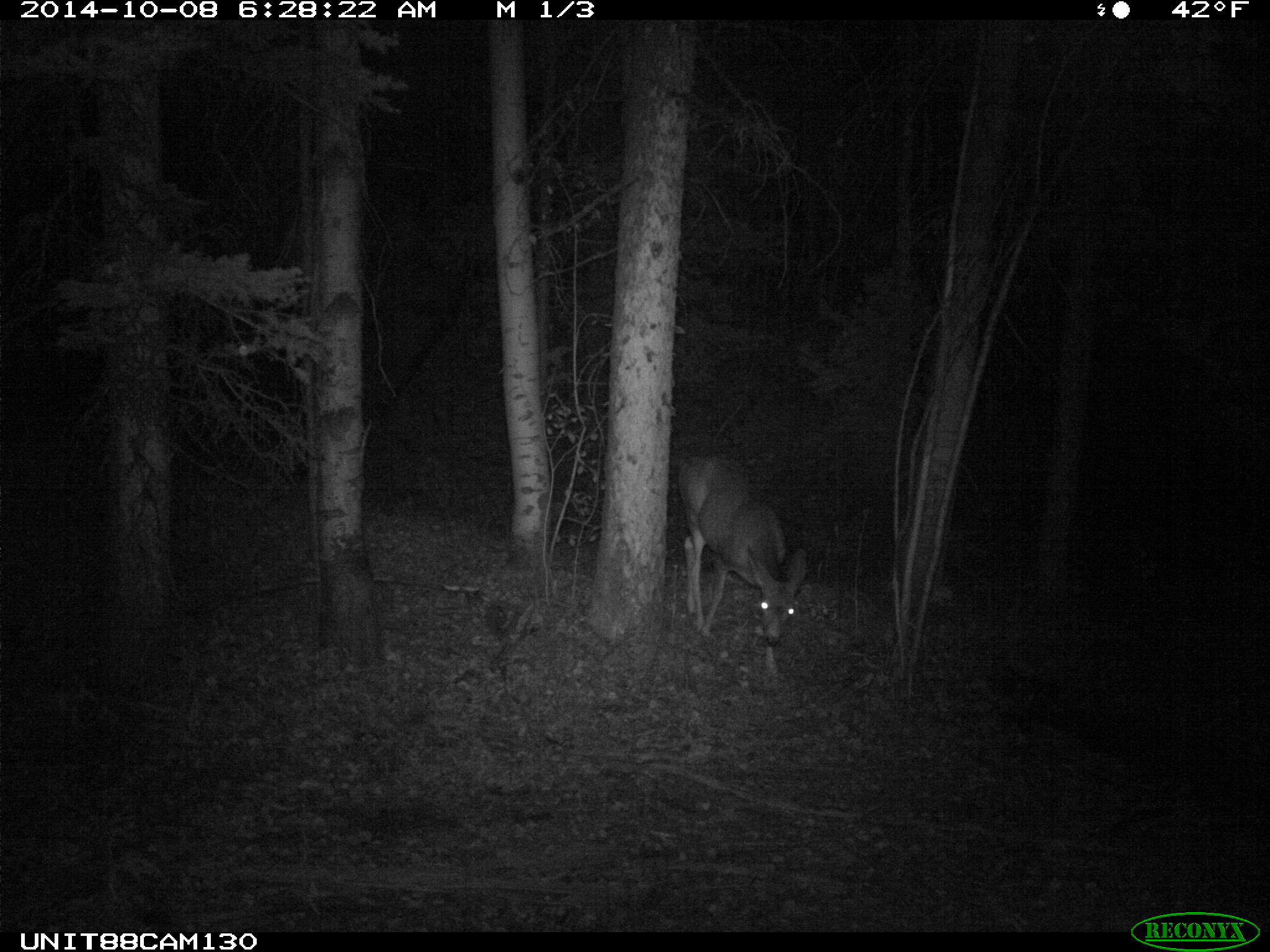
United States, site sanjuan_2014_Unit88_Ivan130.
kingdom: Animalia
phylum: Chordata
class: Mammalia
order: Artiodactyla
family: Cervidae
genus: Odocoileus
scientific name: Odocoileus hemionus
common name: mule deer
Odocoileus hemionus (mule deer).